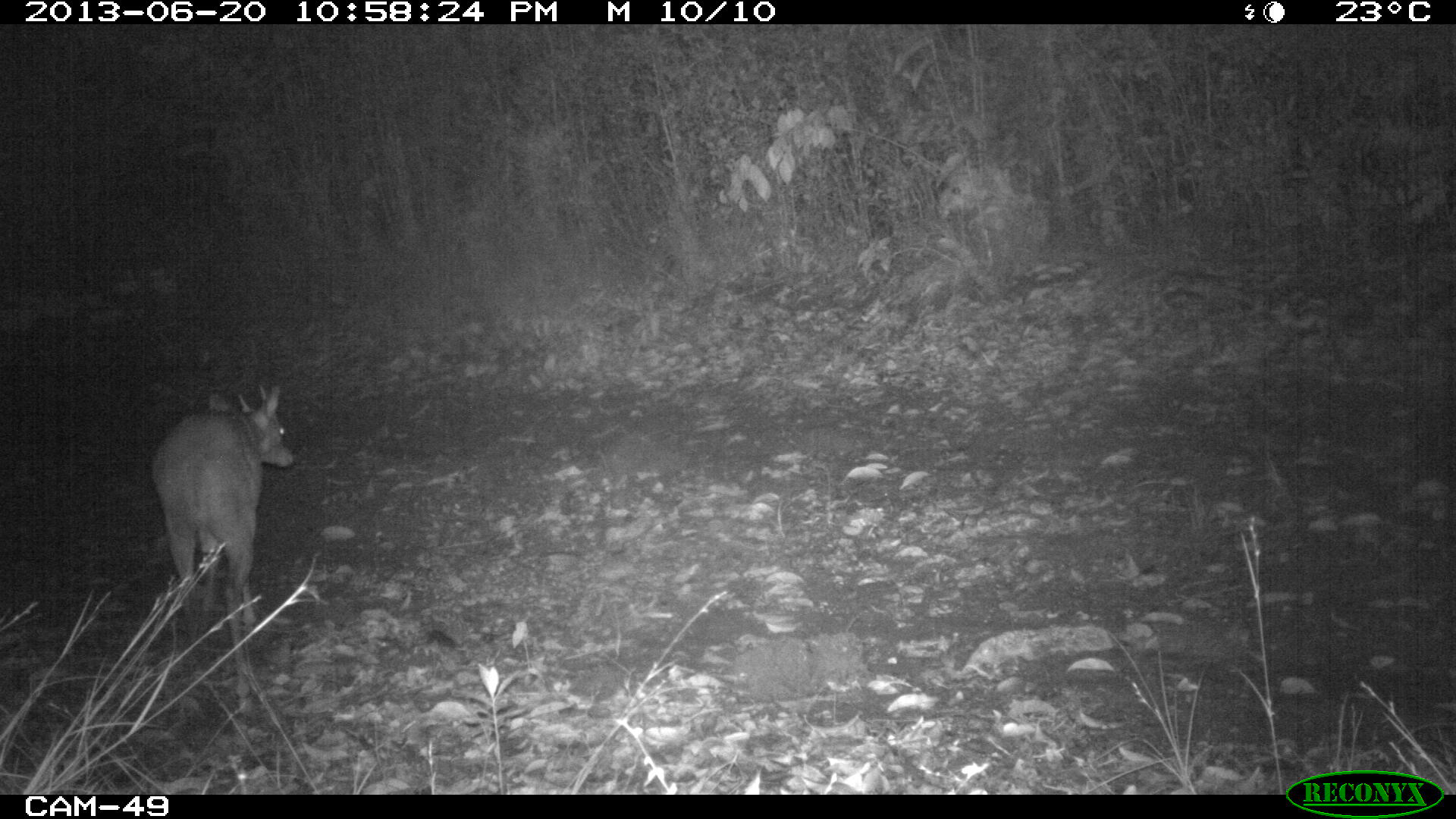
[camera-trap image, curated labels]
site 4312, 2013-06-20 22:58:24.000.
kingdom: Animalia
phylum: Chordata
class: Mammalia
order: Artiodactyla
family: Cervidae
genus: Mazama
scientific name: Mazama temama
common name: central american red brocket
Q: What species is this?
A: Mazama temama (central american red brocket).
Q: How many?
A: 1.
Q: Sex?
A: Male.